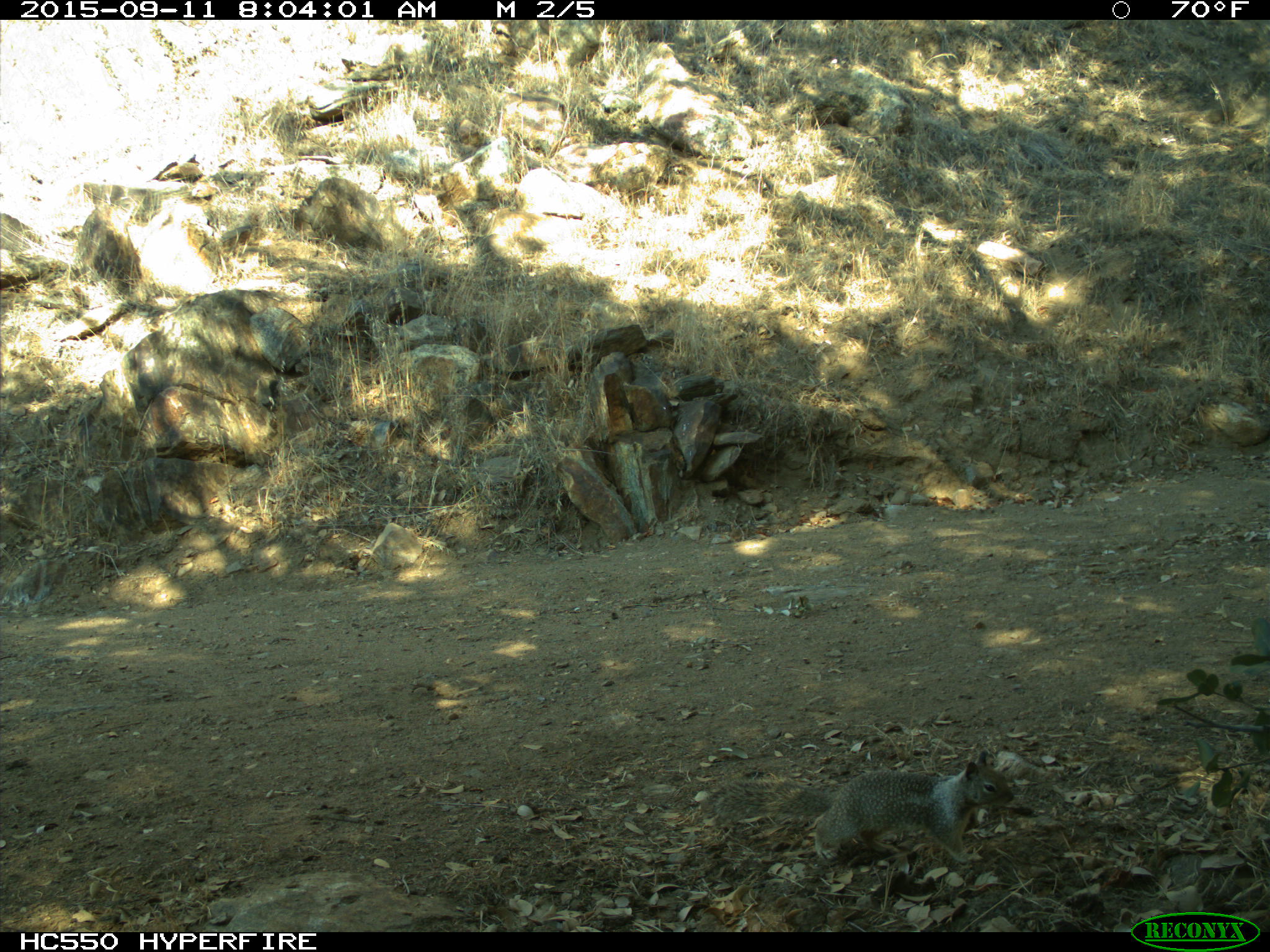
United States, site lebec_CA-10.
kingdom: Animalia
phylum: Chordata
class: Mammalia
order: Rodentia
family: Sciuridae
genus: Otospermophilus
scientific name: Otospermophilus beecheyi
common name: california ground squirrel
Otospermophilus beecheyi (california ground squirrel).